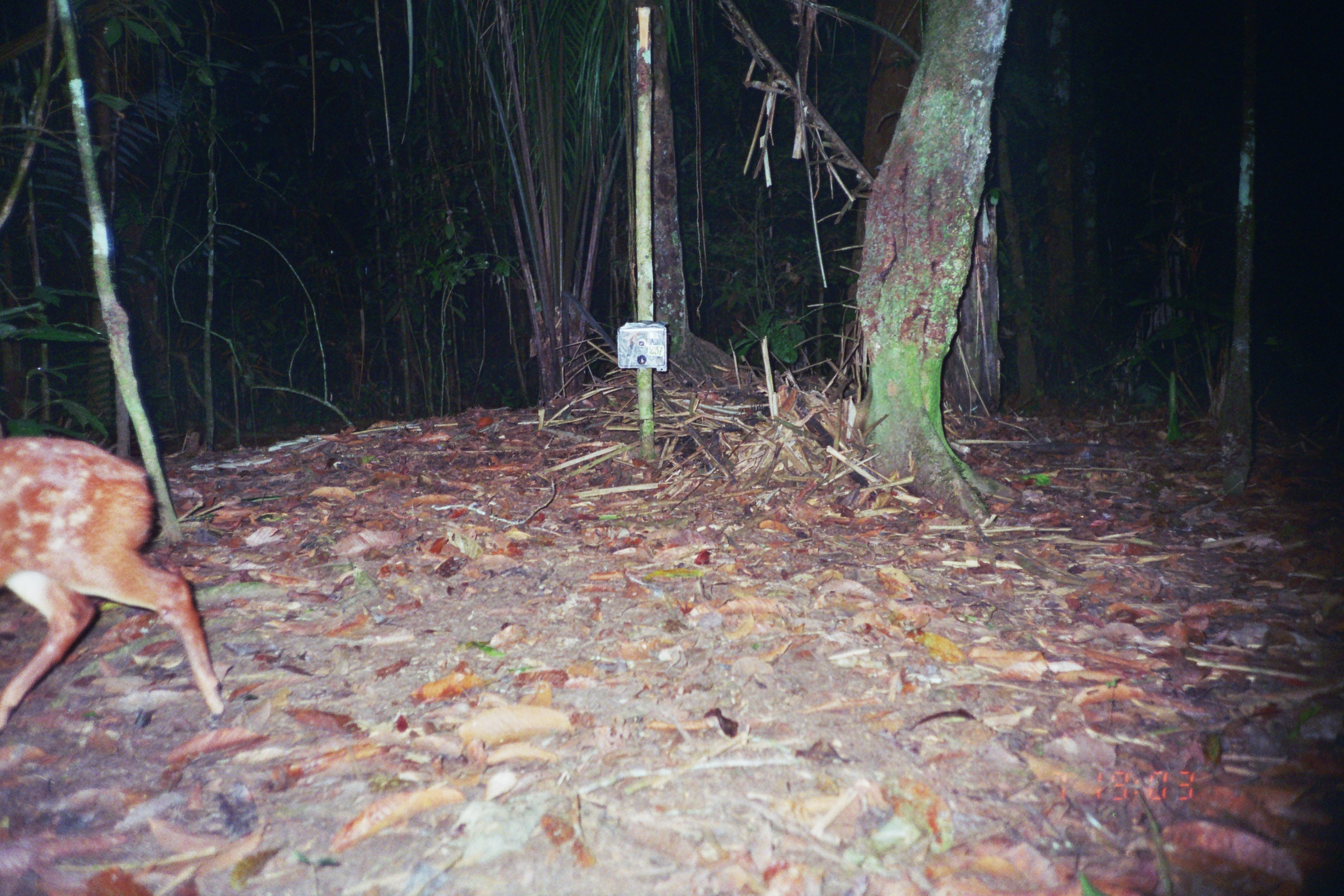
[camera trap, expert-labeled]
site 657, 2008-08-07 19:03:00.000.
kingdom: Animalia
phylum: Chordata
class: Mammalia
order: Artiodactyla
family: Cervidae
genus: Mazama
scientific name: Mazama americana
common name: red brocket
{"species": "Mazama americana (red brocket)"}